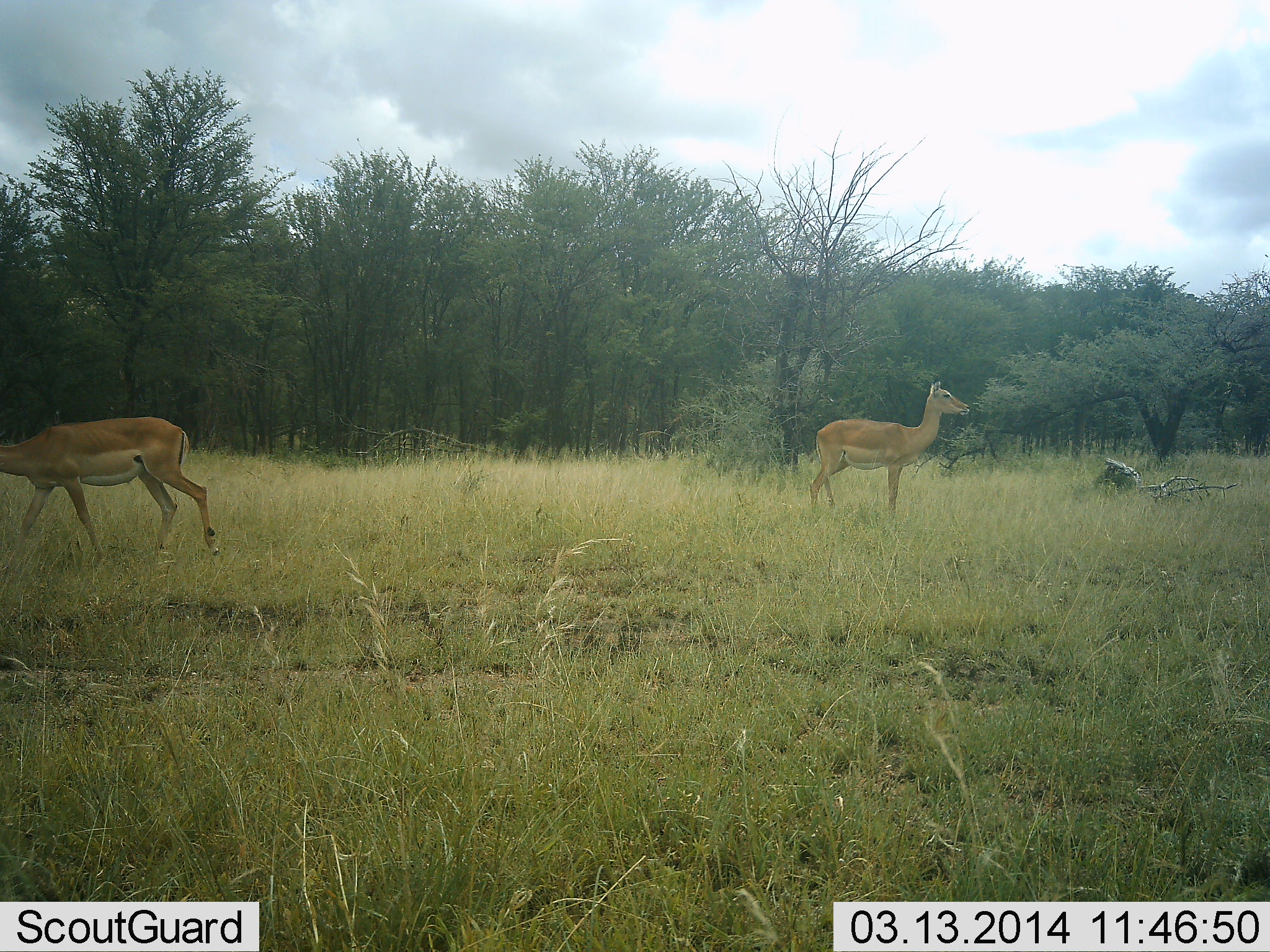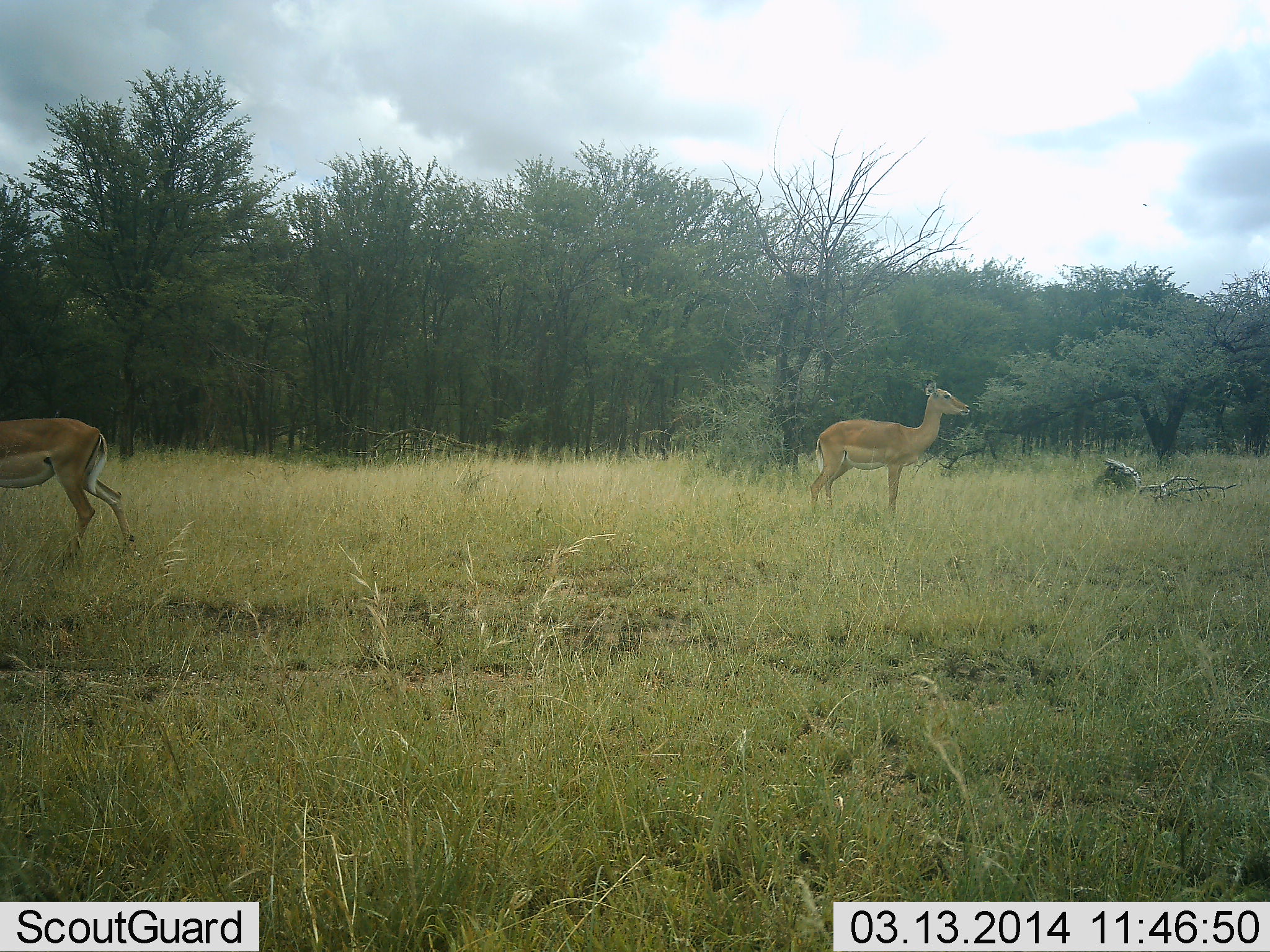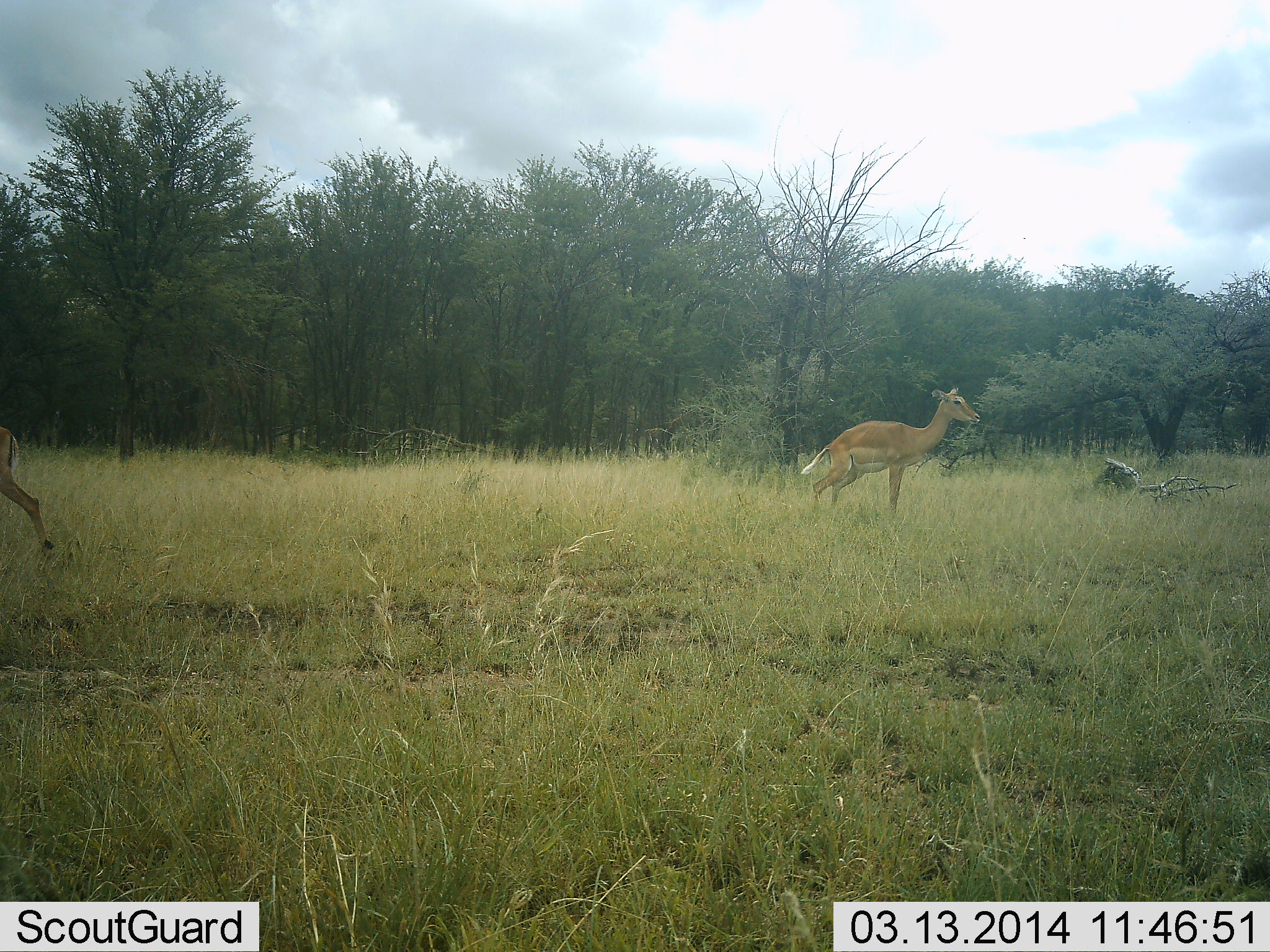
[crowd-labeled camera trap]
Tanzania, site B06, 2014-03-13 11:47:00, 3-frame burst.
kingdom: Animalia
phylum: Chordata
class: Mammalia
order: Artiodactyla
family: Bovidae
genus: Aepyceros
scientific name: Aepyceros melampus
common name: impala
Impala (Aepyceros melampus), count 2. Behavior (volunteer vote fractions): standing 90%, resting 0%, moving 60%, interacting 0%. Young present (vote fraction): 0%. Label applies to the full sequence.